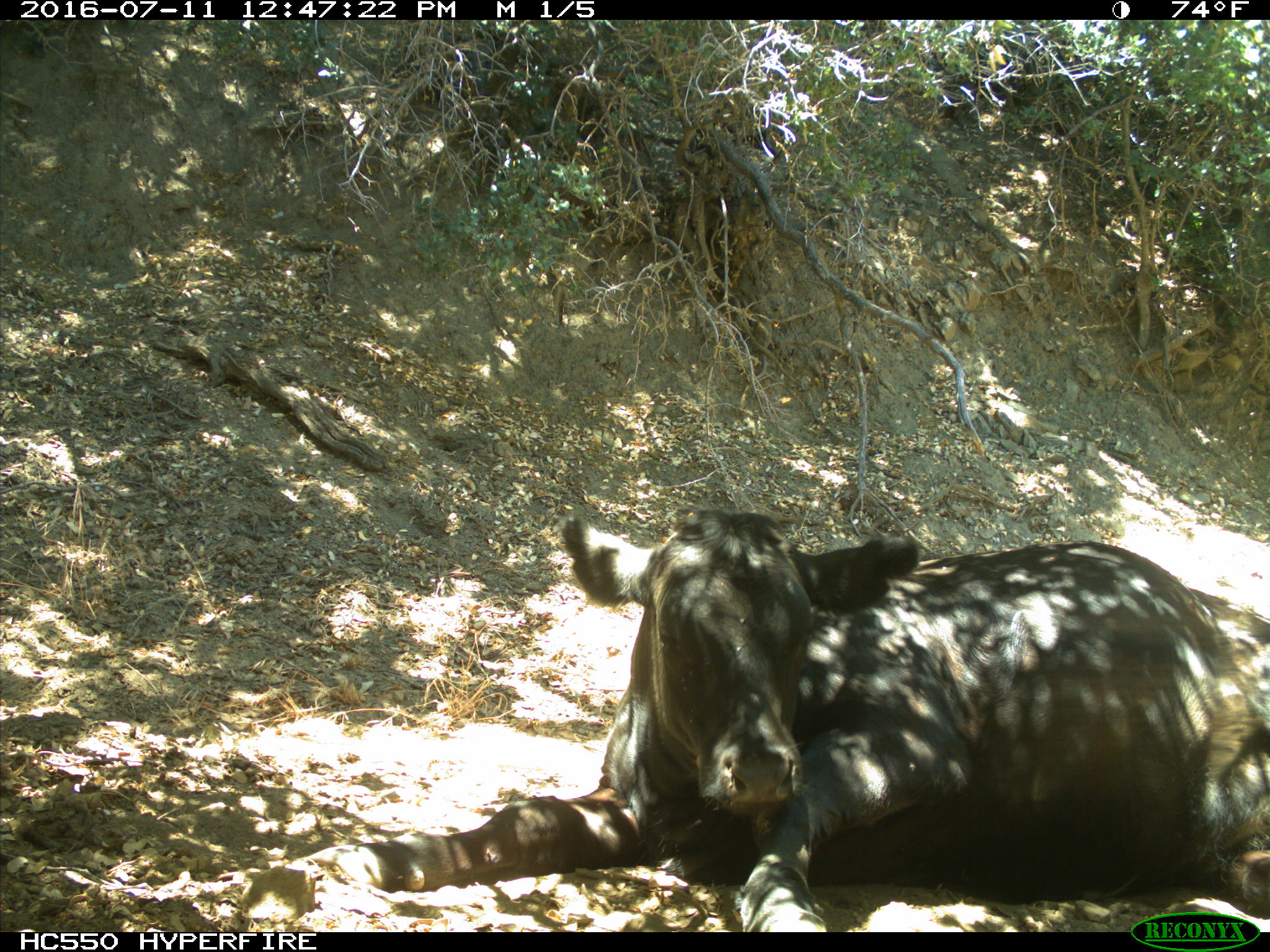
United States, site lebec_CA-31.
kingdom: Animalia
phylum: Chordata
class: Mammalia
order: Artiodactyla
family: Bovidae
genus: Bos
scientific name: Bos taurus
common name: domestic cow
Bos taurus (domestic cow).